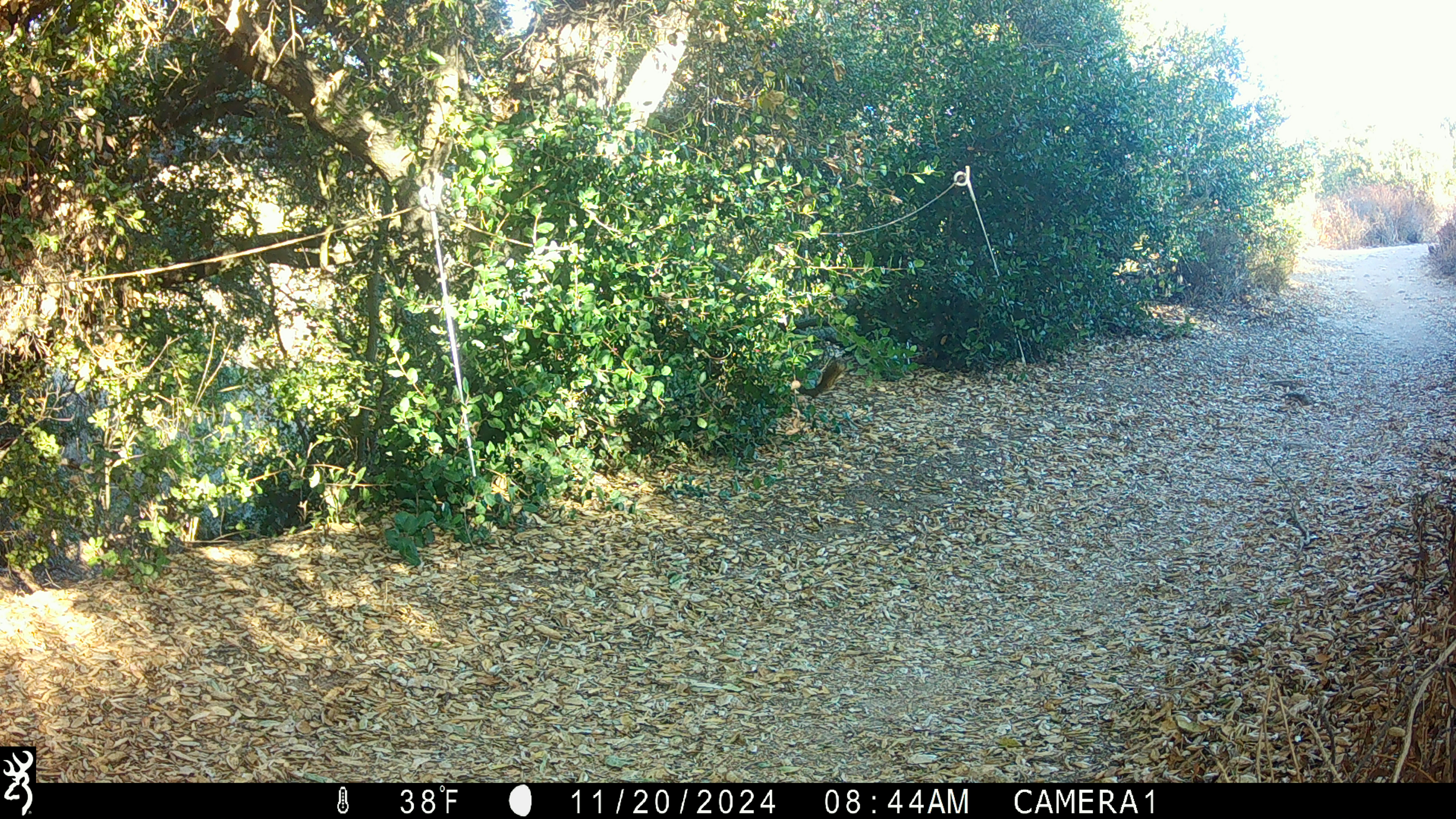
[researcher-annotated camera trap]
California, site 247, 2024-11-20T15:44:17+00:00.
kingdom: Animalia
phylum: Chordata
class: Mammalia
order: Rodentia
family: Sciuridae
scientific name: Sciuridae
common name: squirrel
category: unknown squirrel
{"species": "unknown squirrel (squirrel) (Sciuridae)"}